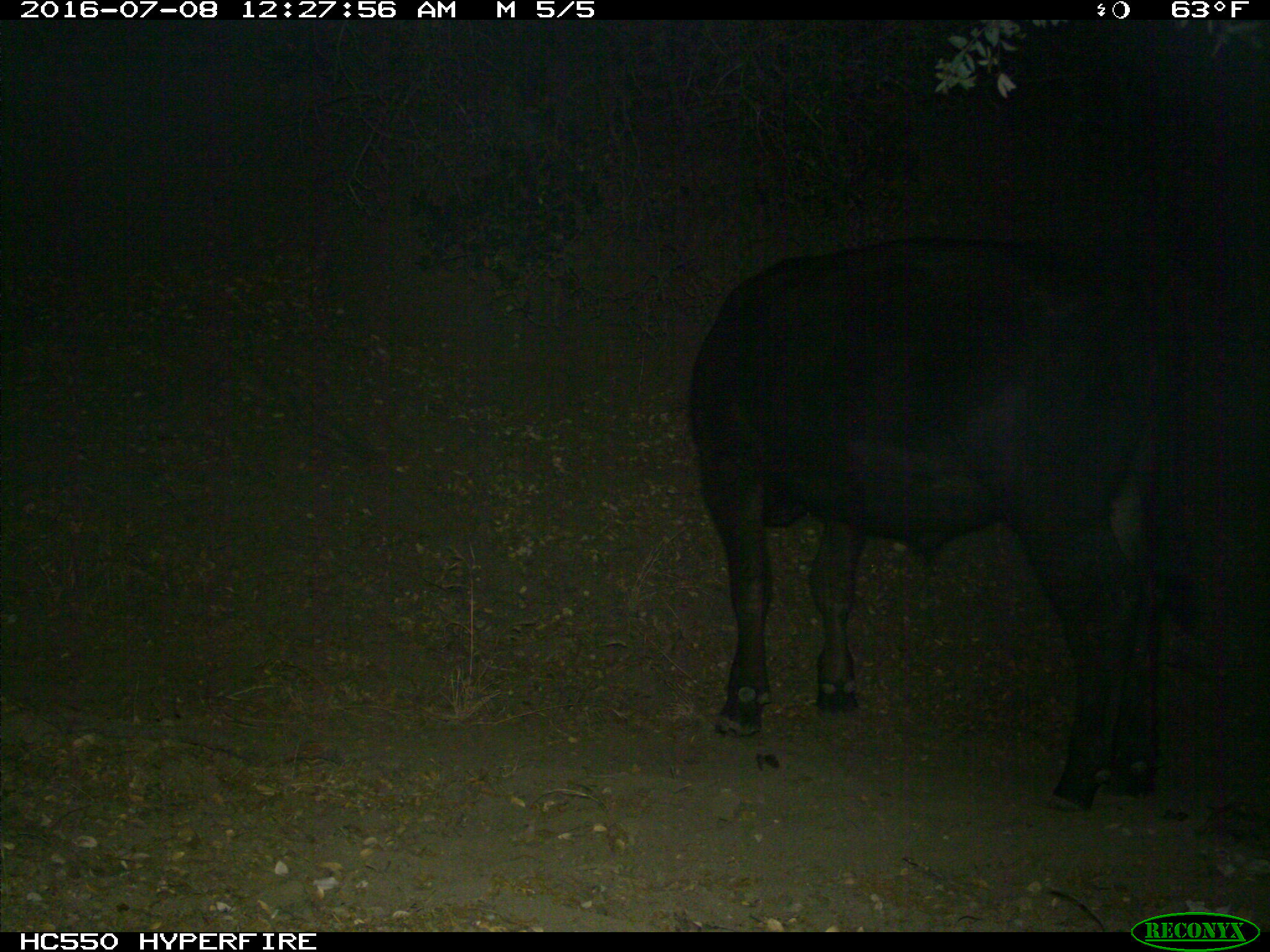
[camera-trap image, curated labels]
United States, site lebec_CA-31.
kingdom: Animalia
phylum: Chordata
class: Mammalia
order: Artiodactyla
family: Bovidae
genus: Bos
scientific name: Bos taurus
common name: domestic cow